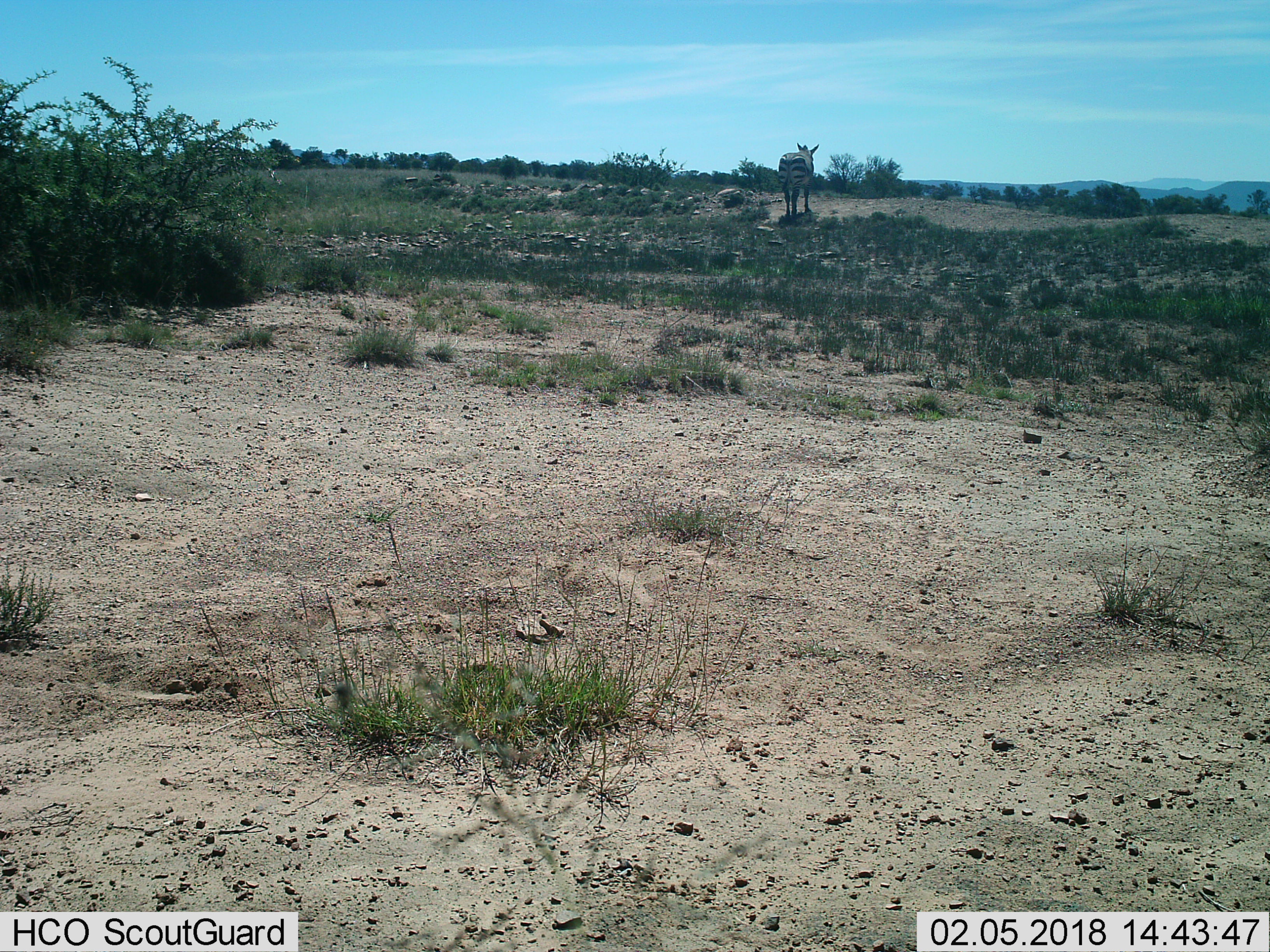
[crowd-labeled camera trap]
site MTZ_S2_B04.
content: unidentified animal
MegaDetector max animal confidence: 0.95